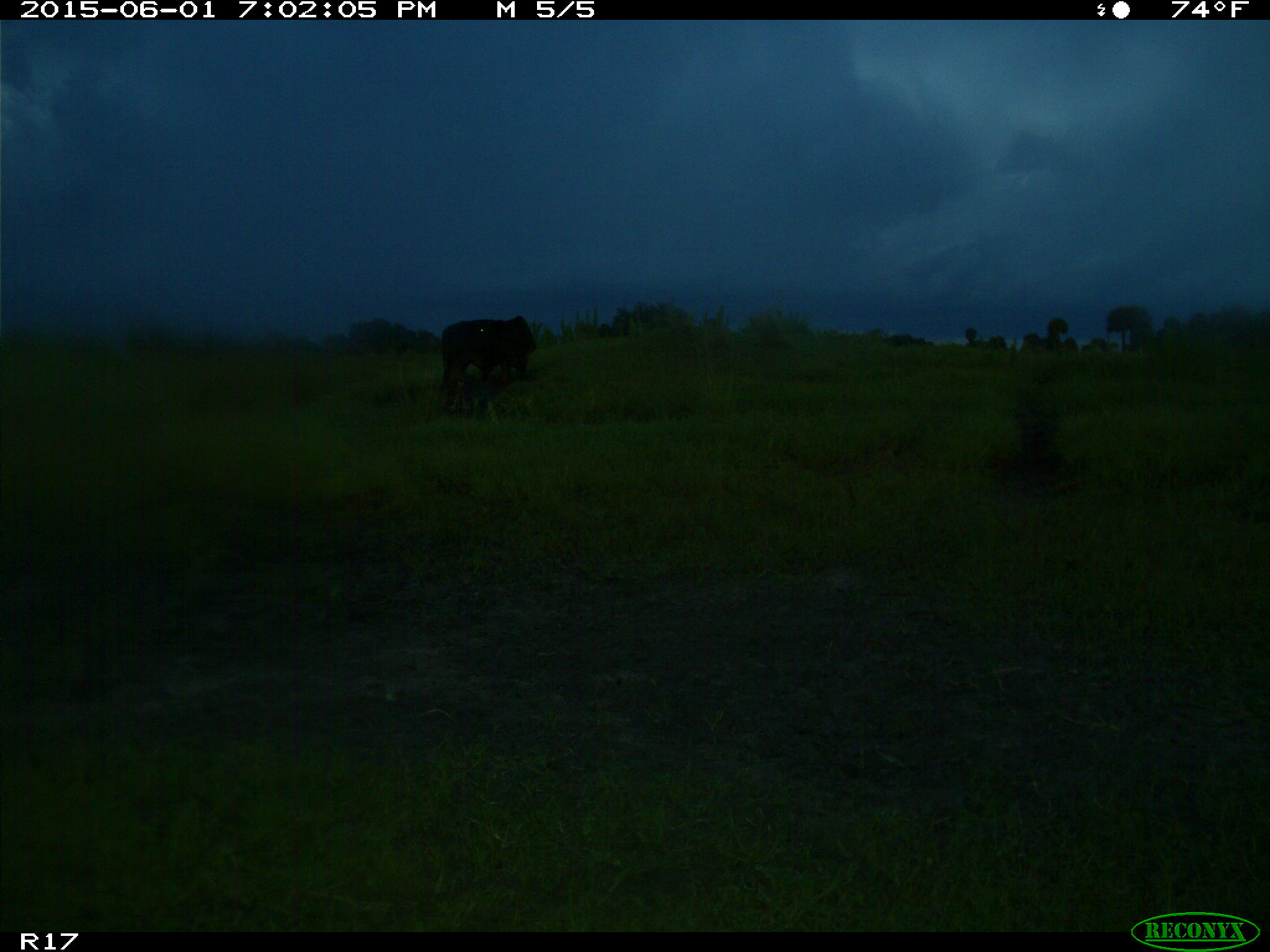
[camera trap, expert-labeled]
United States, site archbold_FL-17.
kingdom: Animalia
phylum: Chordata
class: Mammalia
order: Artiodactyla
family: Bovidae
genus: Bos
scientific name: Bos taurus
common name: domestic cow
Bos taurus (domestic cow).